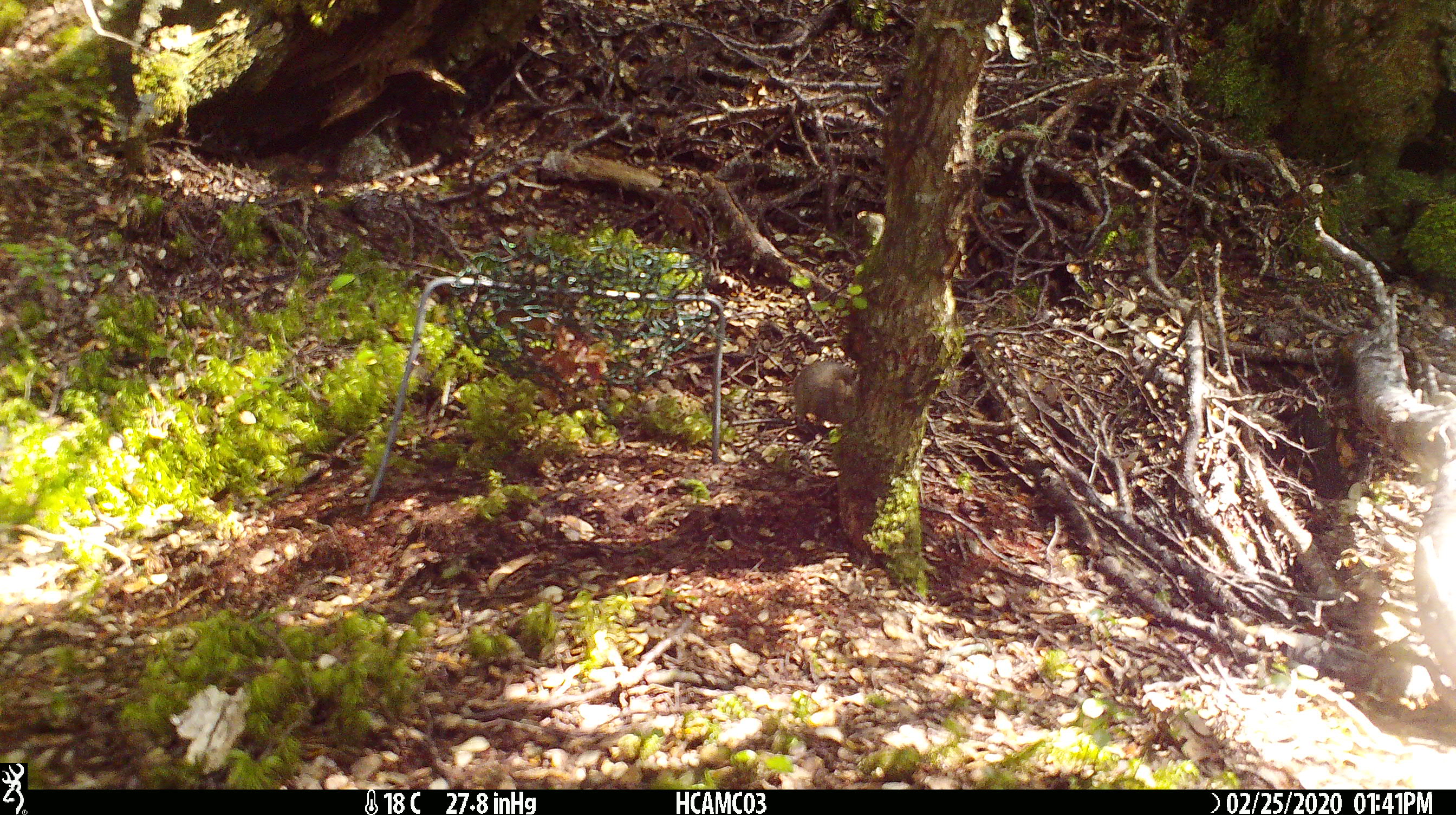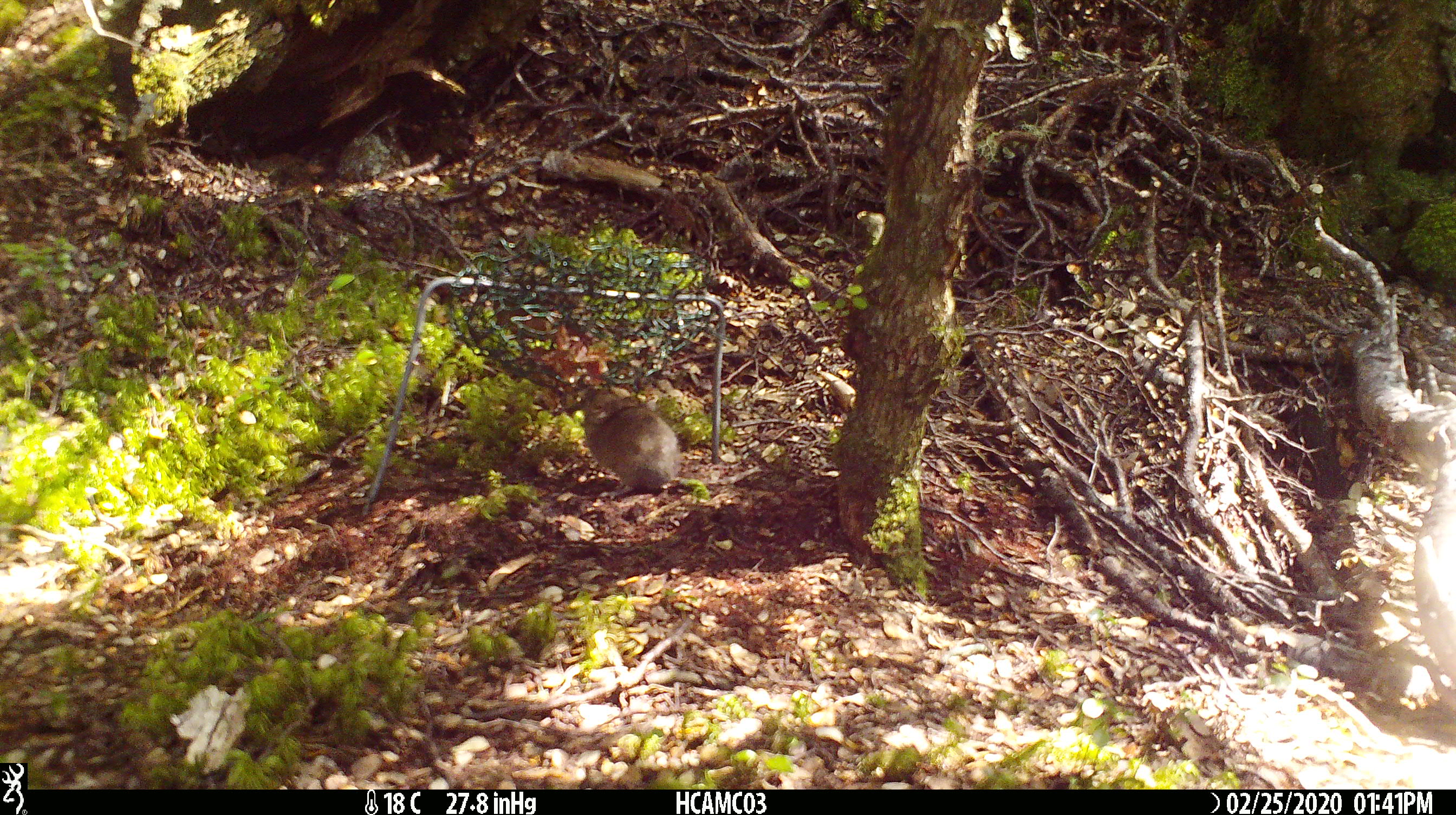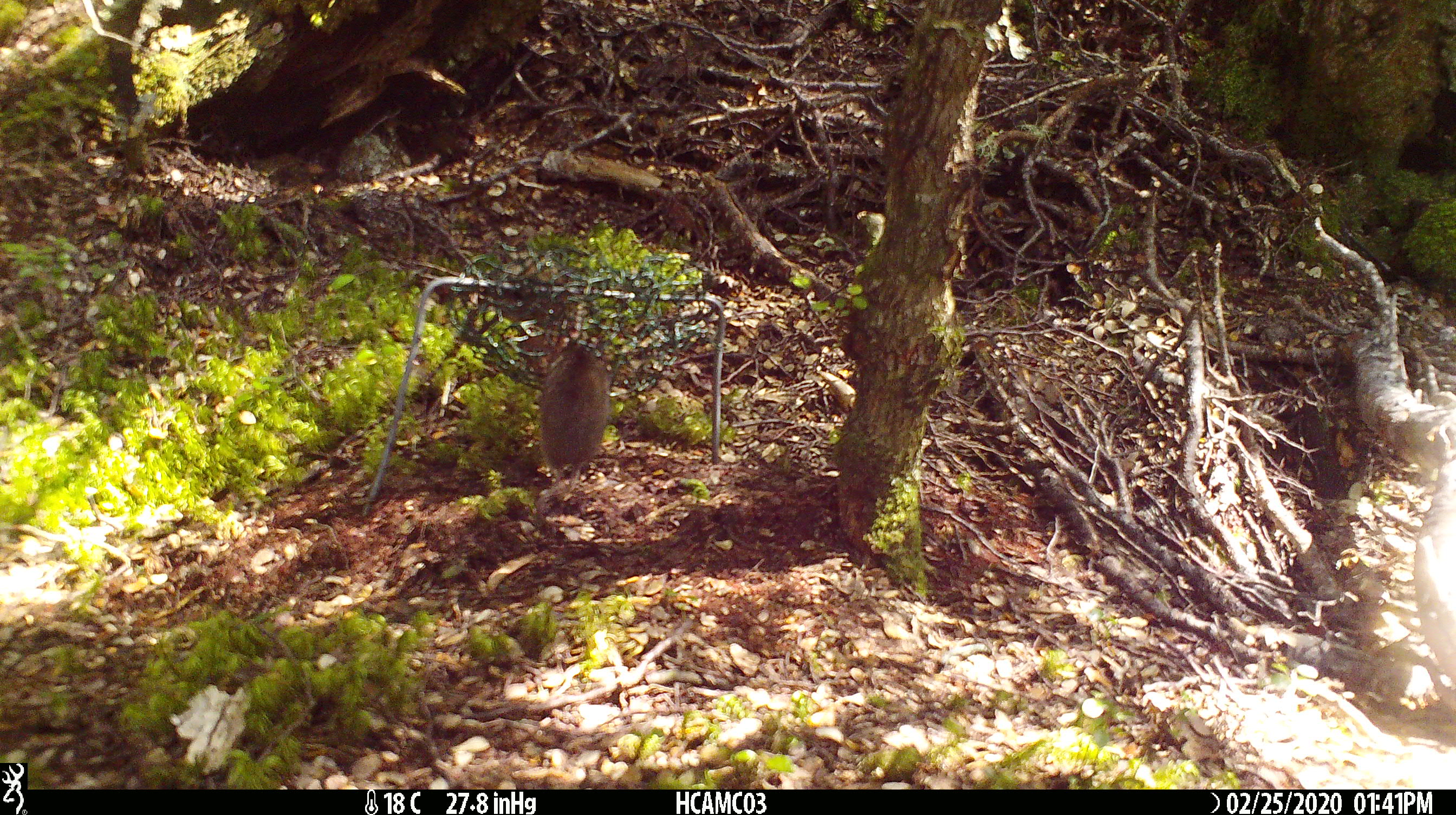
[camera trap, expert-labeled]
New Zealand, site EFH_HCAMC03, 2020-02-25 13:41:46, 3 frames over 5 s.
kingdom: Animalia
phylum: Chordata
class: Mammalia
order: Rodentia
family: Muridae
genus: Mus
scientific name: Mus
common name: mouse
Mouse (Mus).